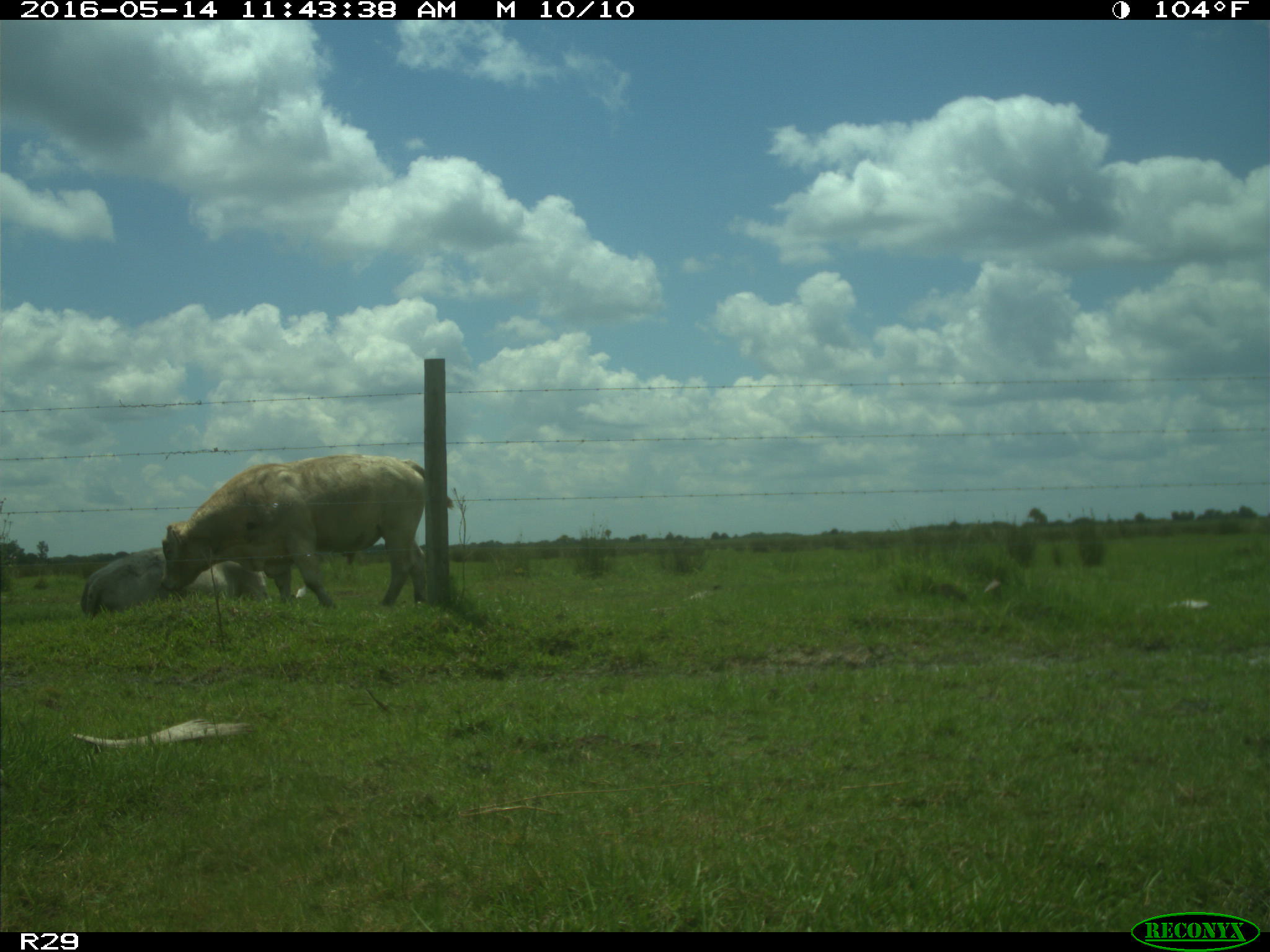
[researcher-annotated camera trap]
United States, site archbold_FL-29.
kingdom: Animalia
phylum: Chordata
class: Mammalia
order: Artiodactyla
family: Bovidae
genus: Bos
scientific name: Bos taurus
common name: domestic cow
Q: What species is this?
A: Bos taurus (domestic cow).